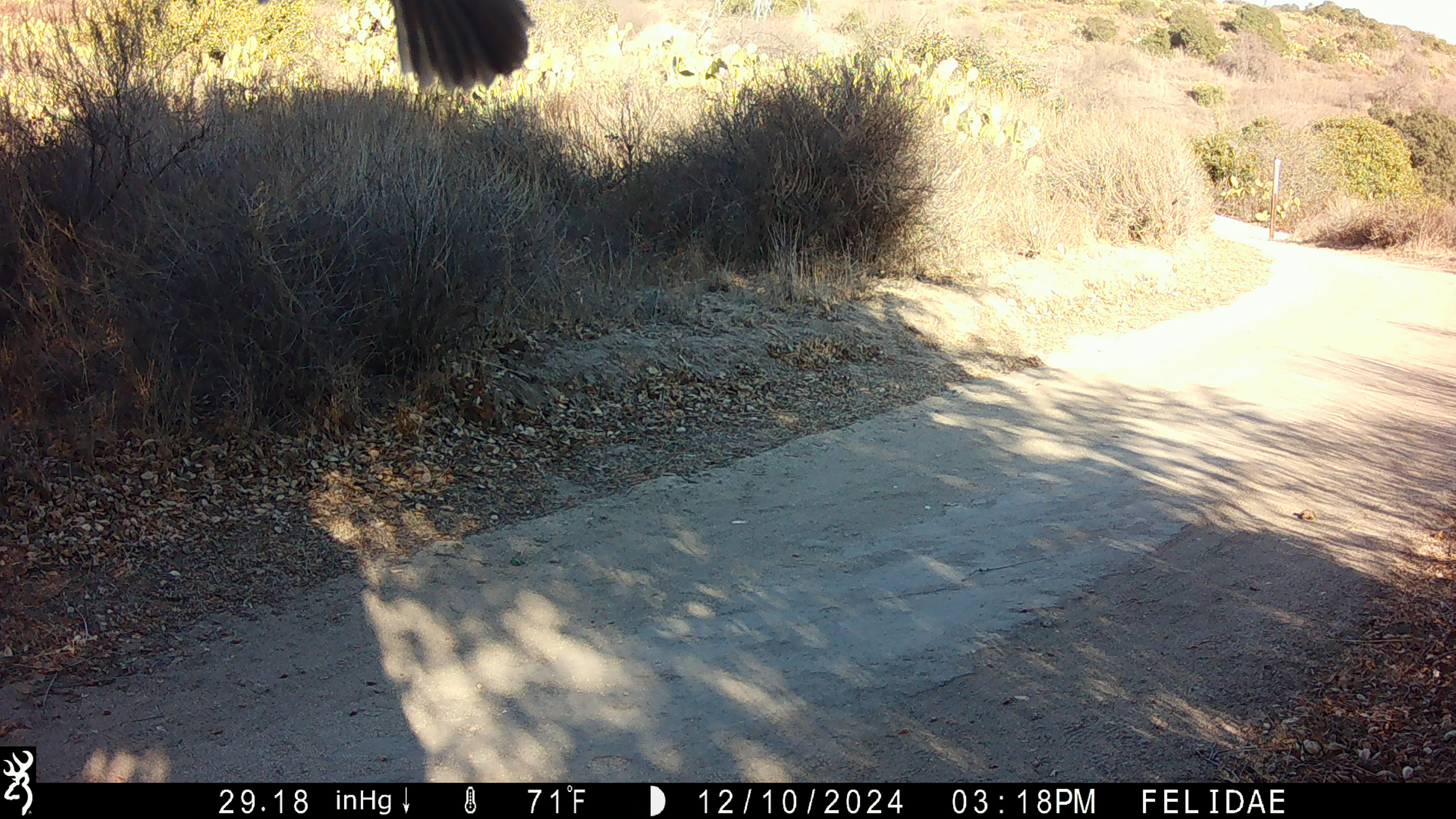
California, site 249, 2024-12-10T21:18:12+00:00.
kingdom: Animalia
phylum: Chordata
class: Aves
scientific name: Aves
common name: bird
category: unknown bird